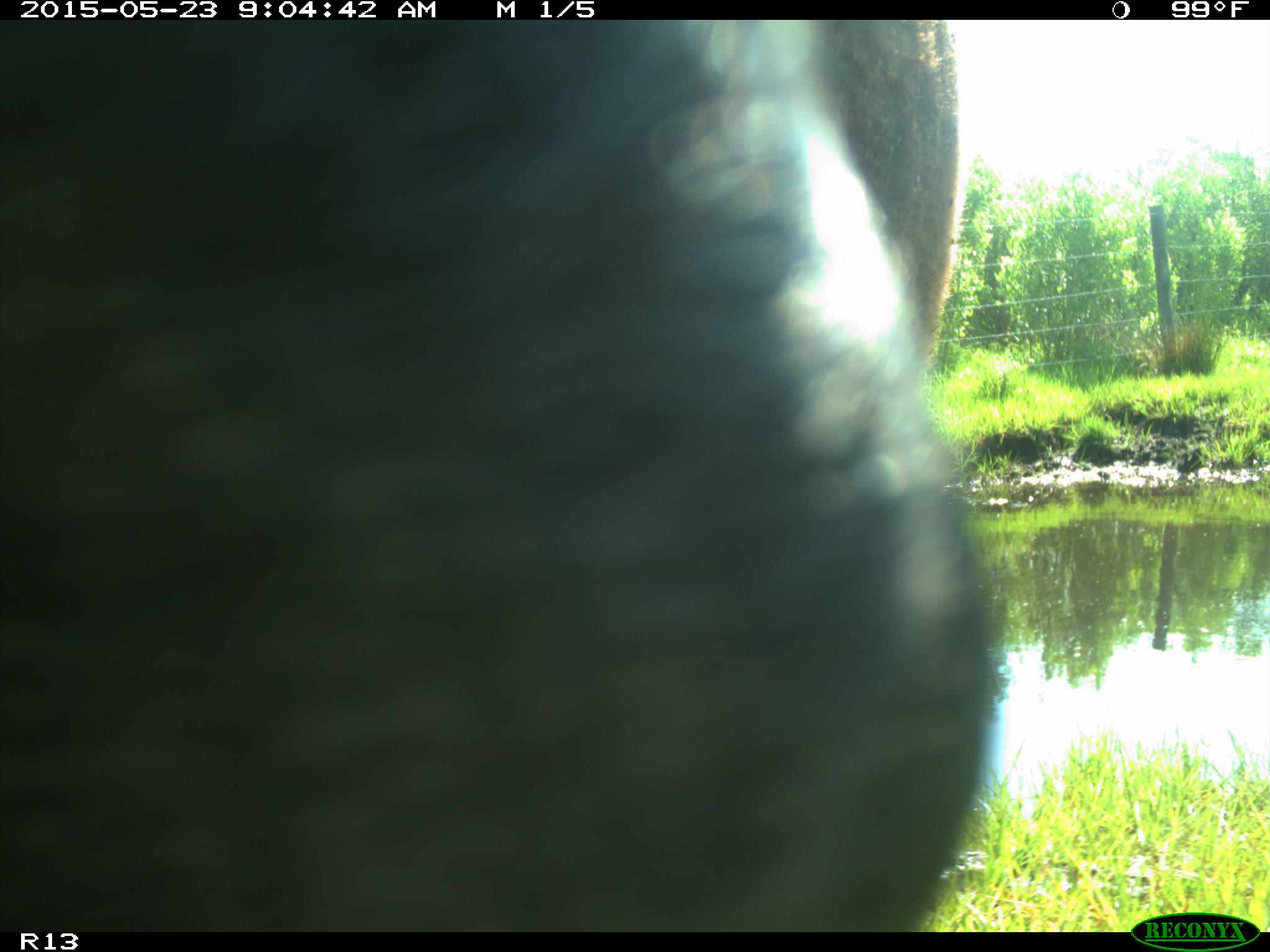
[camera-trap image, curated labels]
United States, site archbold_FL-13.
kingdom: Animalia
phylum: Chordata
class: Mammalia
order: Artiodactyla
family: Bovidae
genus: Bos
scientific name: Bos taurus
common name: domestic cow